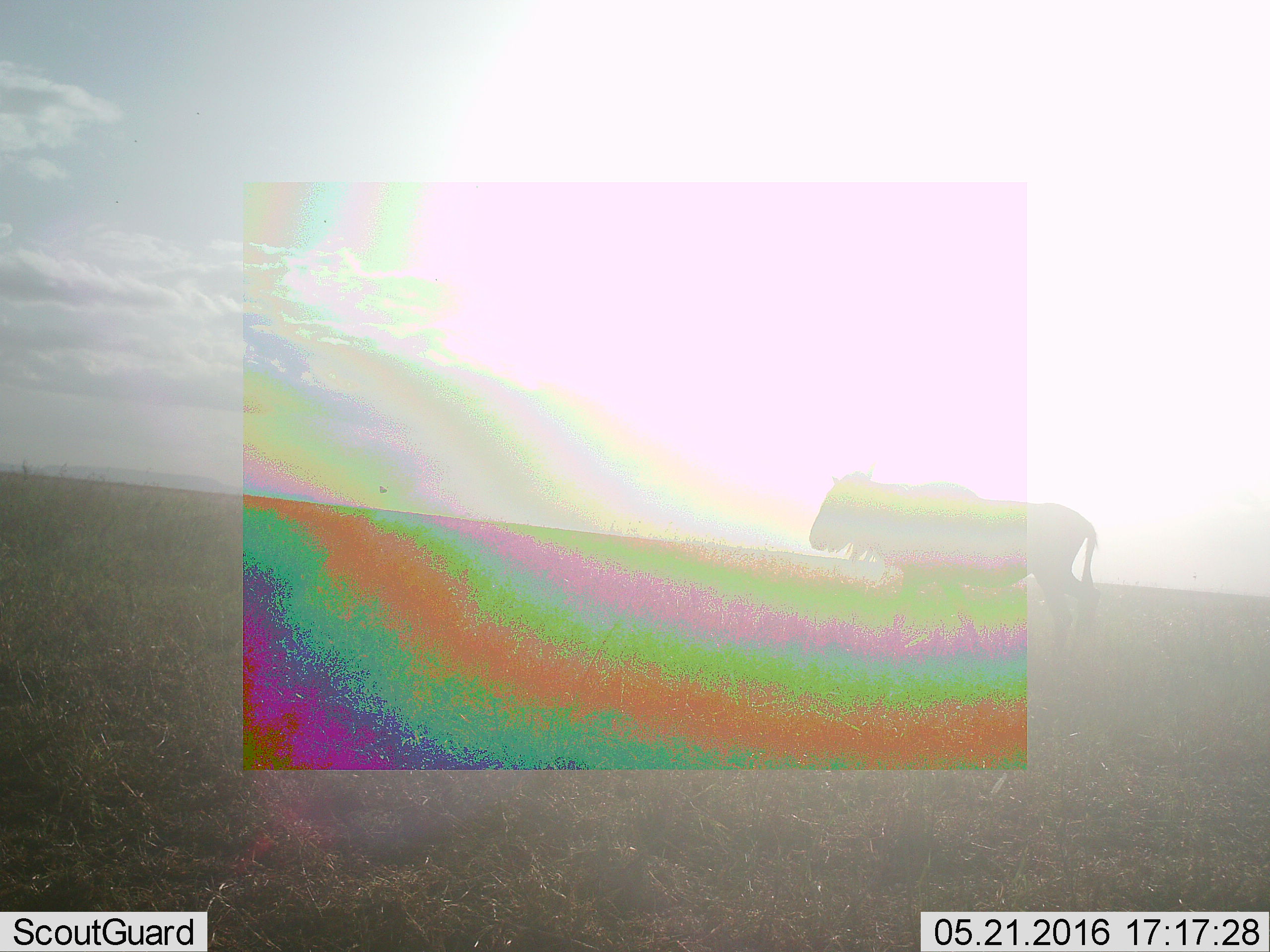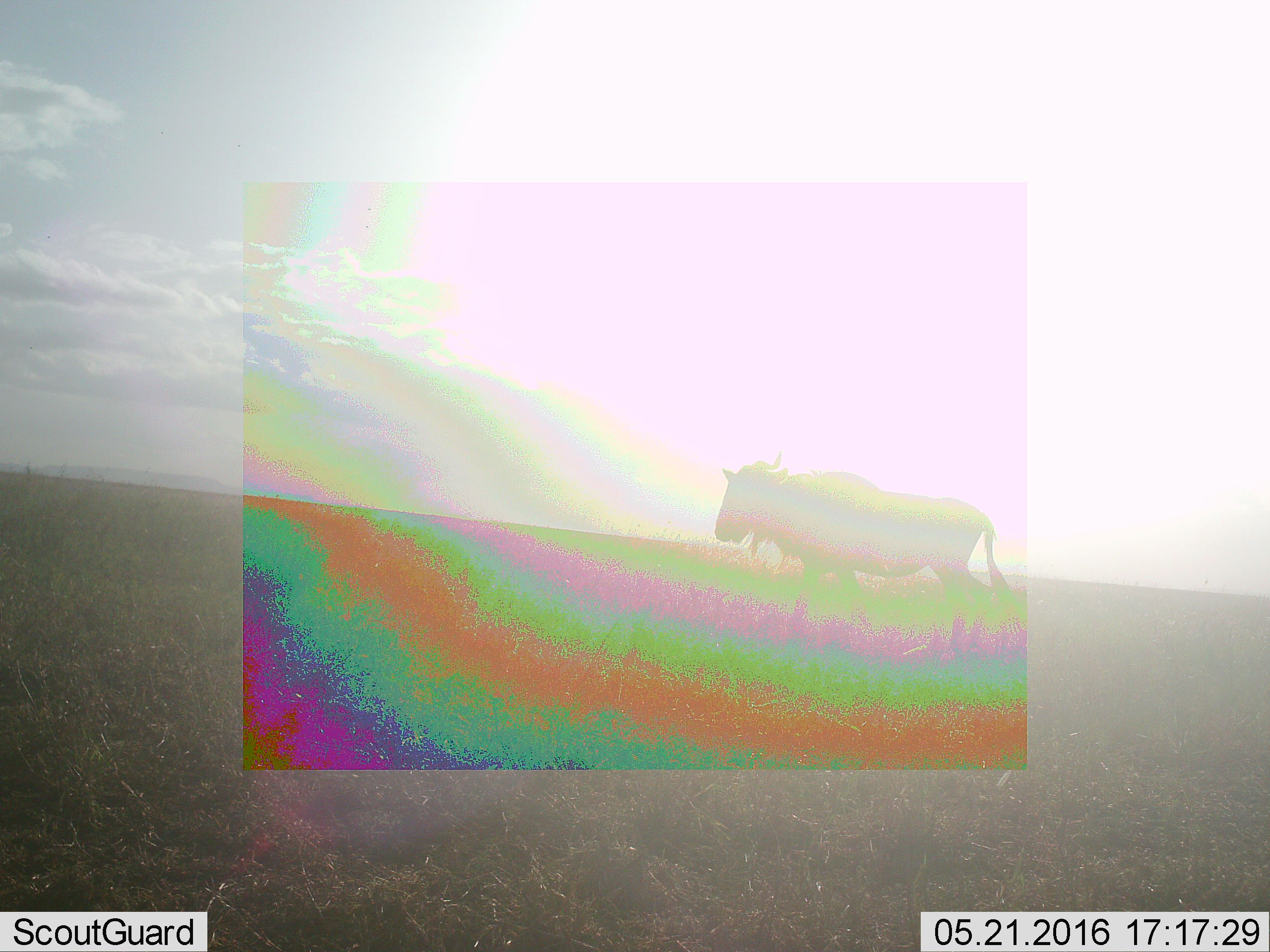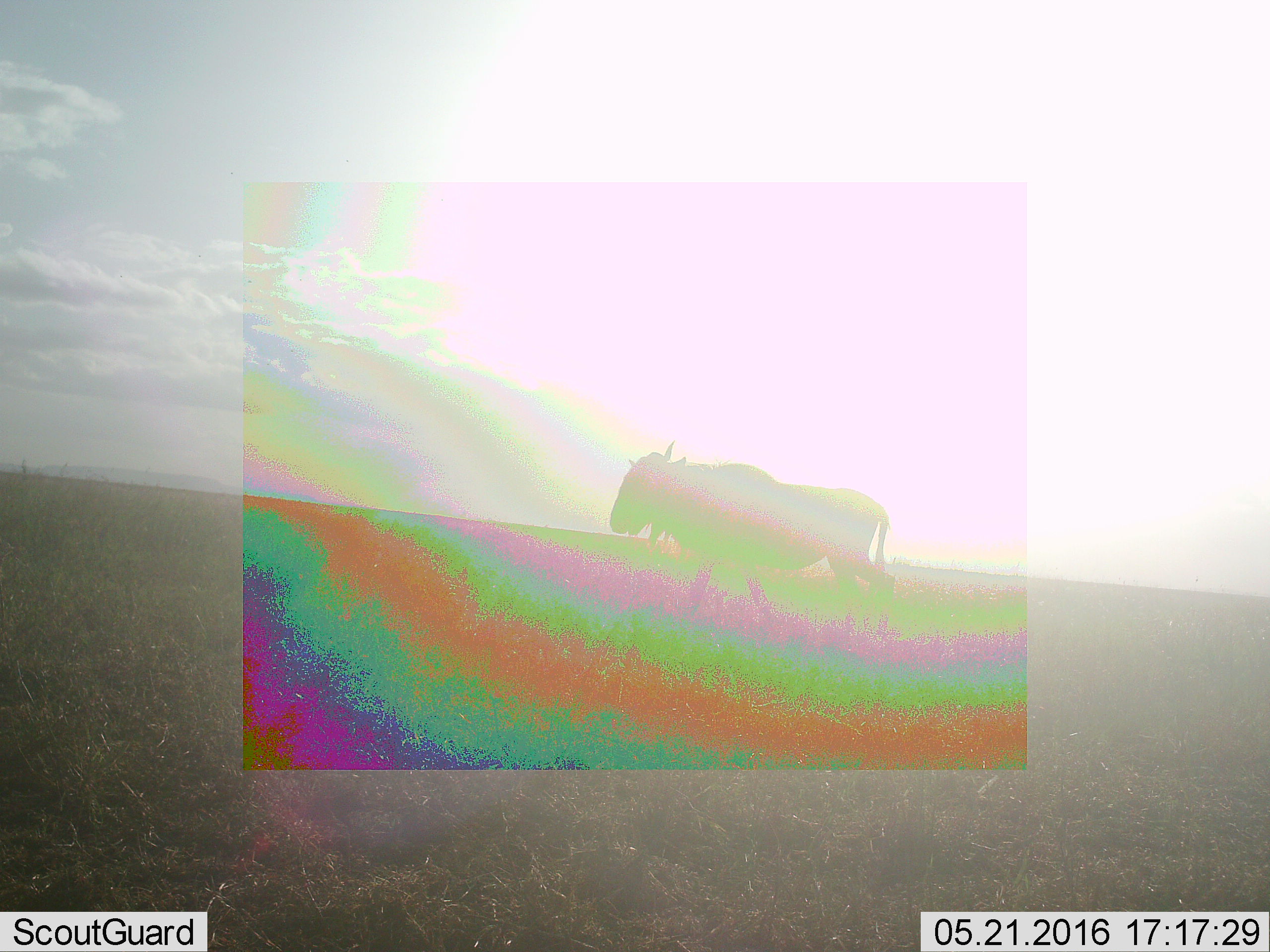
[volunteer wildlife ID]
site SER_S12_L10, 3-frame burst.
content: unidentified animal